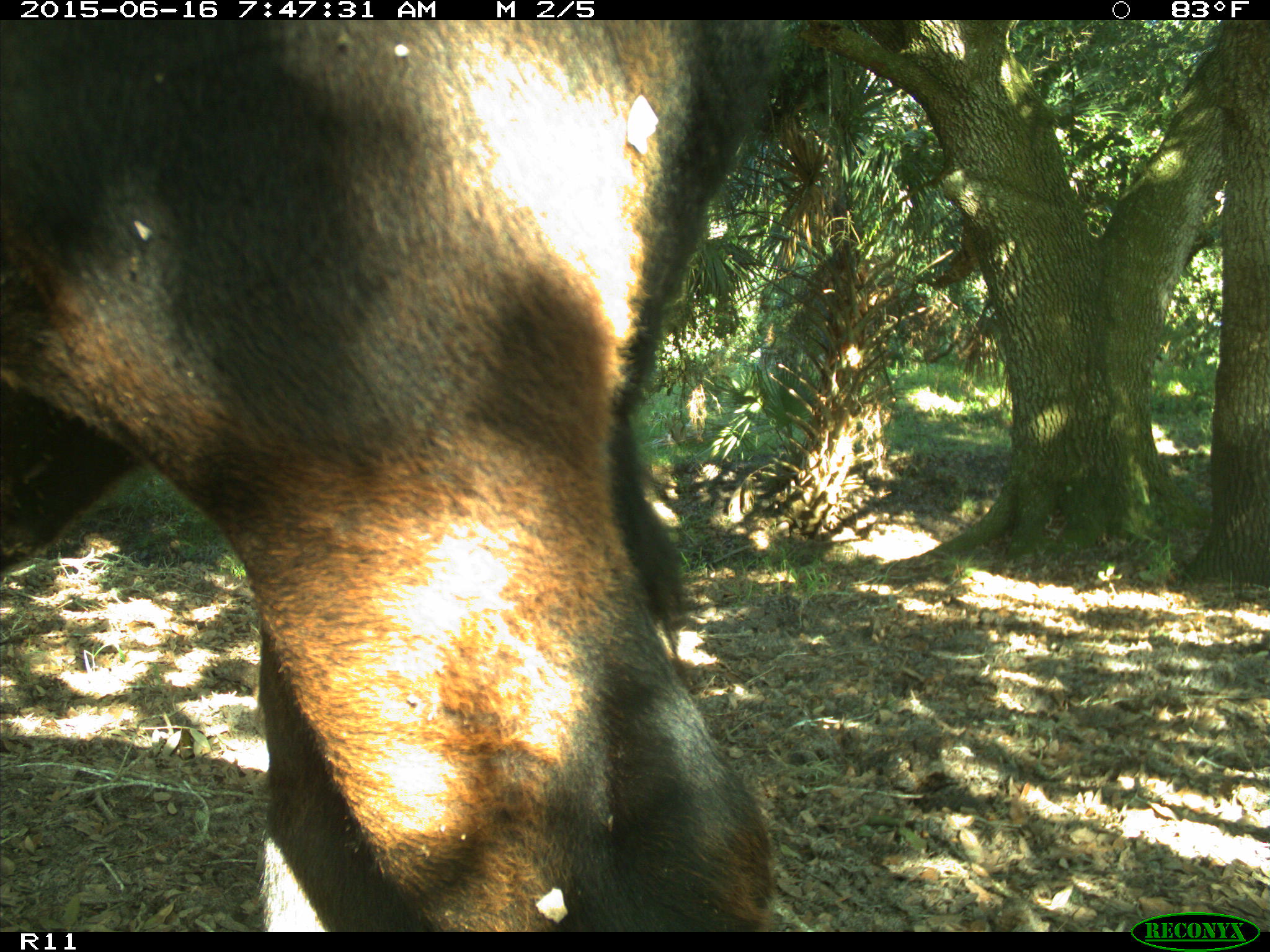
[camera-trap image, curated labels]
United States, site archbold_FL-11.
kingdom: Animalia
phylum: Chordata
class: Mammalia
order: Artiodactyla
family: Bovidae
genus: Bos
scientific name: Bos taurus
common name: domestic cow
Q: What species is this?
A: Bos taurus (domestic cow).